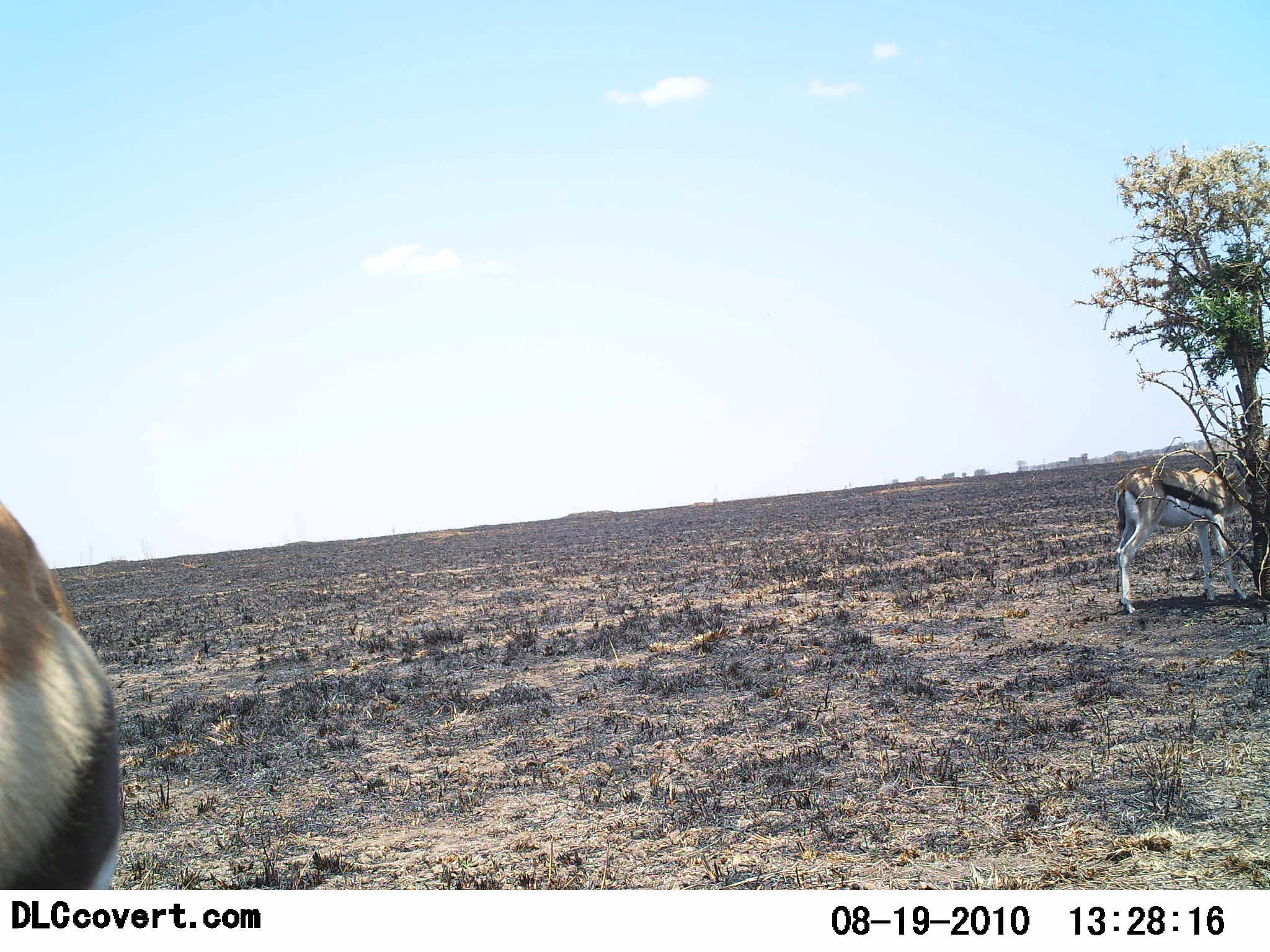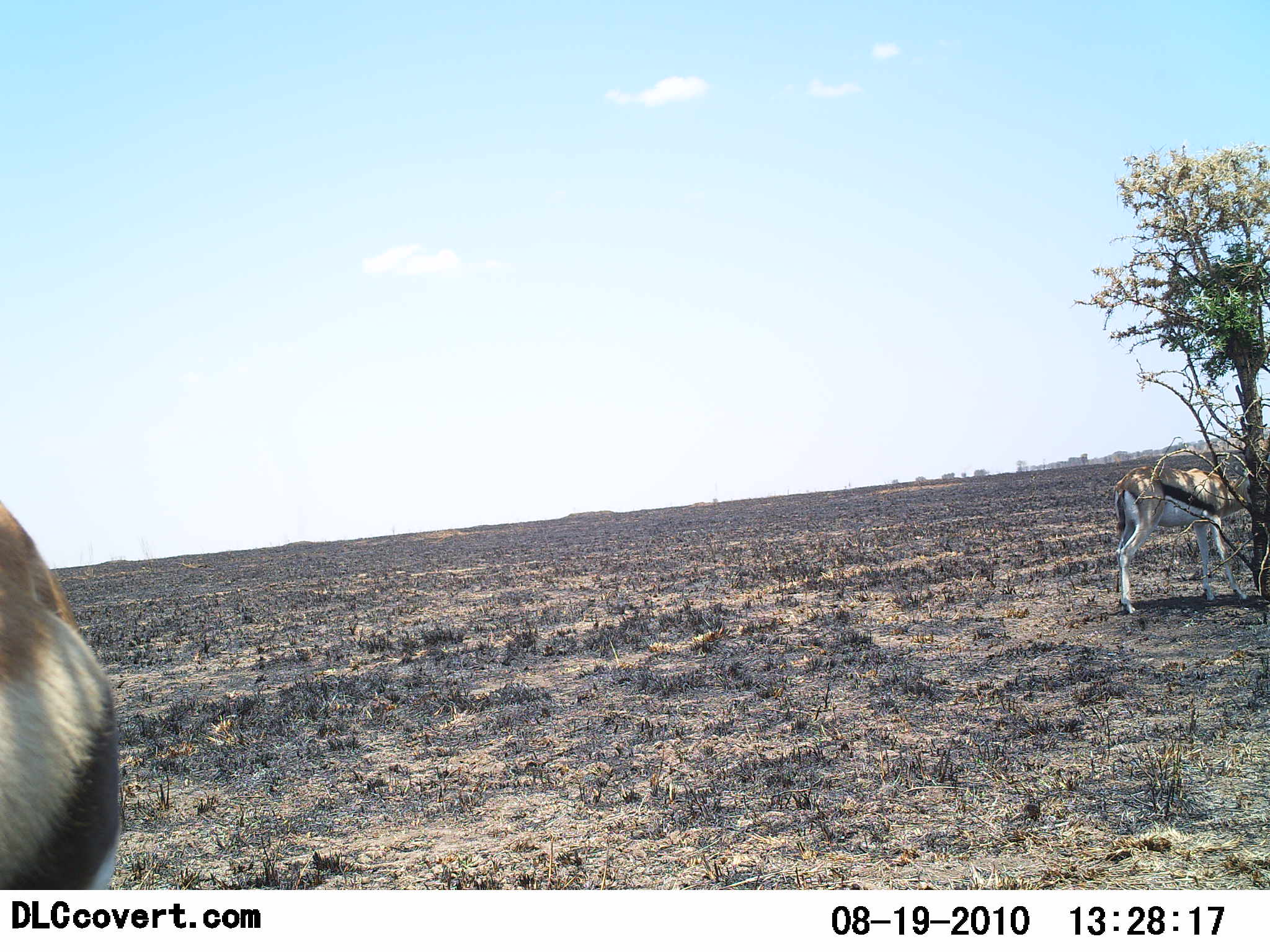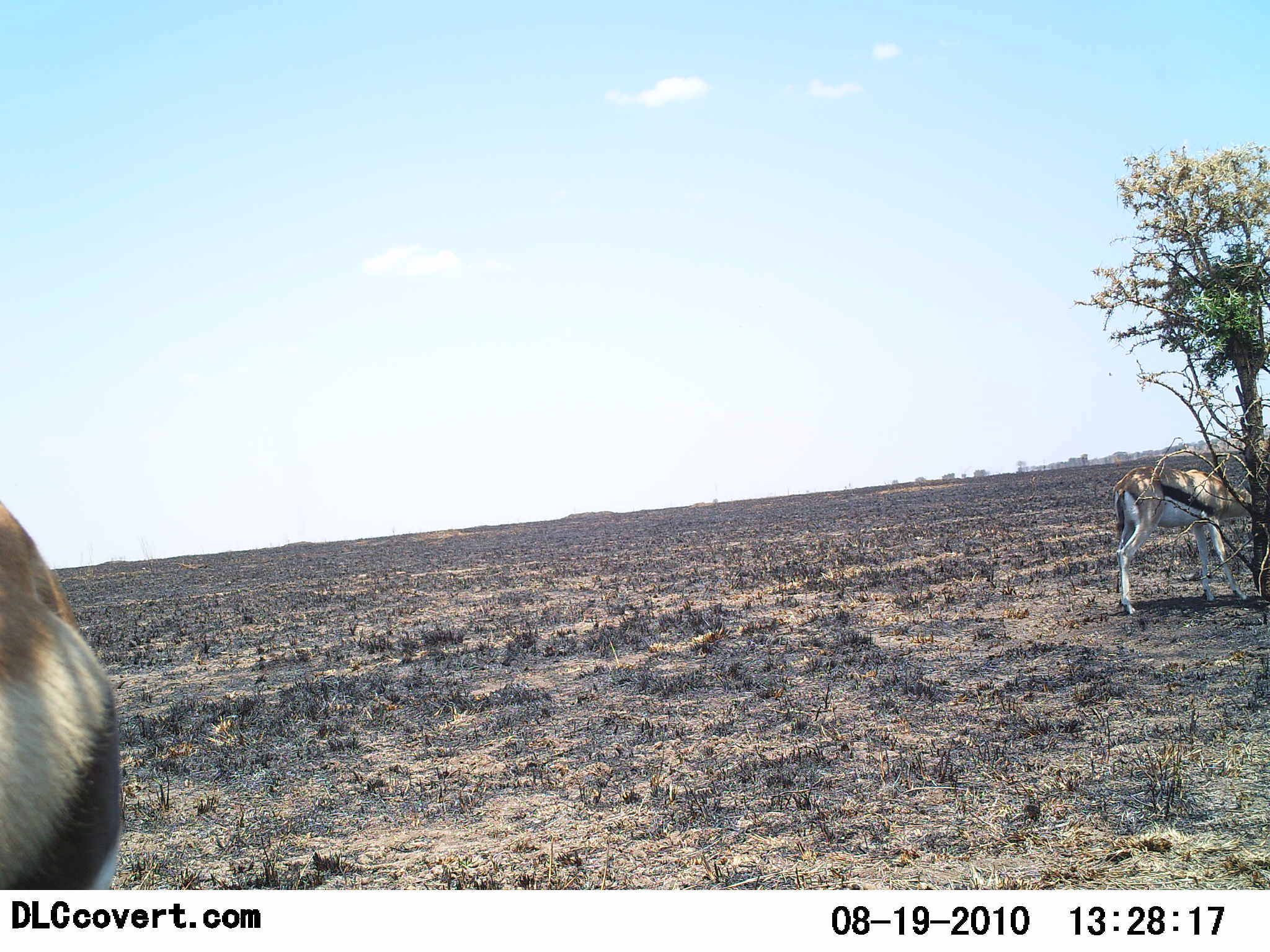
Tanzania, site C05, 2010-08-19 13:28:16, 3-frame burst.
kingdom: Animalia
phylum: Chordata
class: Mammalia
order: Artiodactyla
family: Bovidae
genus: Eudorcas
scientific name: Eudorcas thomsonii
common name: thomson's gazelle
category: gazellethomsons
Gazellethomsons (thomson's gazelle) (Eudorcas thomsonii), count 2. Behavior (volunteer vote fractions): standing 77%, resting 15%, moving 8%, interacting 0%. Young present (vote fraction): 0%. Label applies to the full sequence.